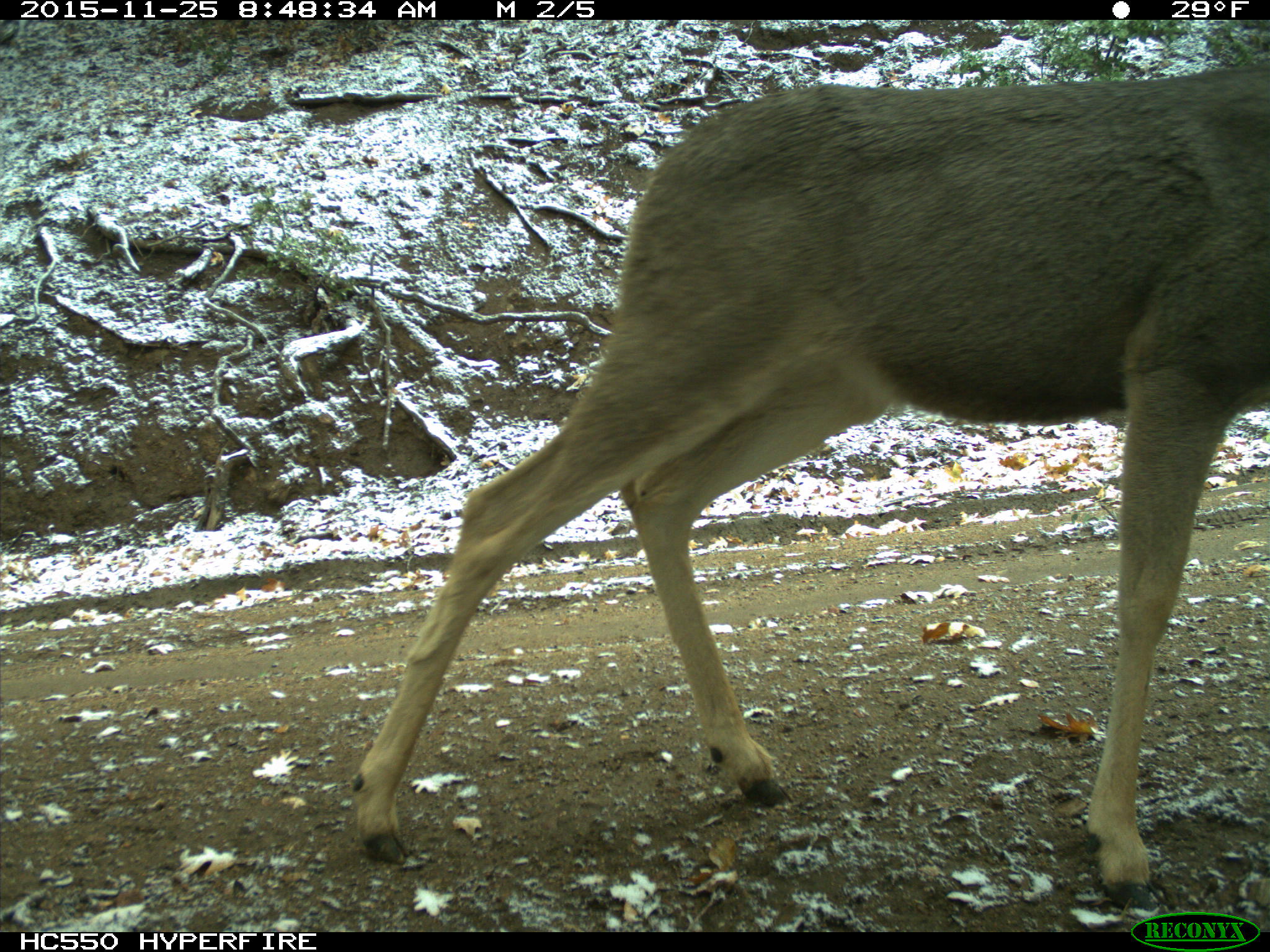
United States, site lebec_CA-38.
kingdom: Animalia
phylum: Chordata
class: Mammalia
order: Artiodactyla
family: Cervidae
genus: Odocoileus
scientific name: Odocoileus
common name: deer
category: unidentified deer